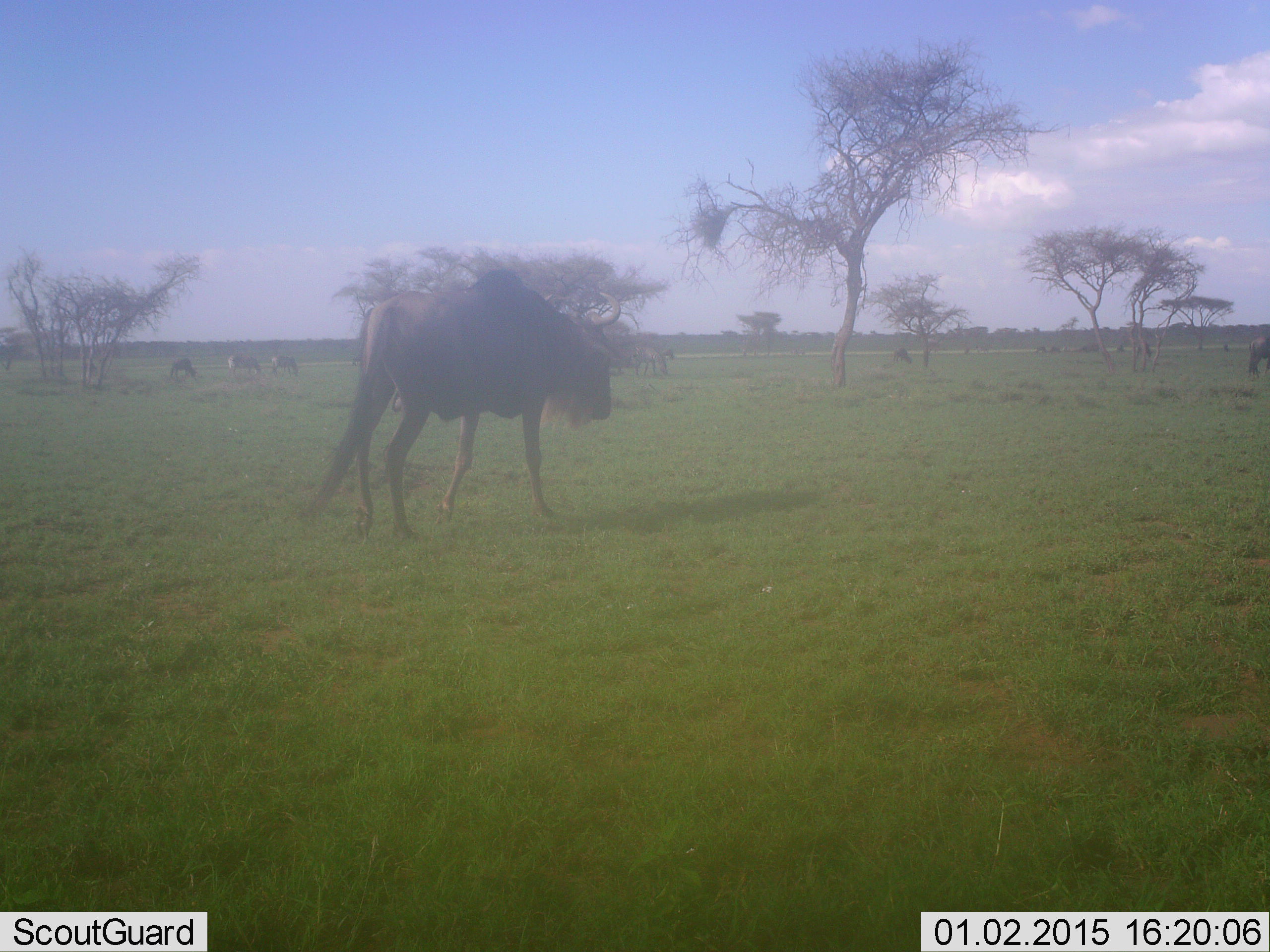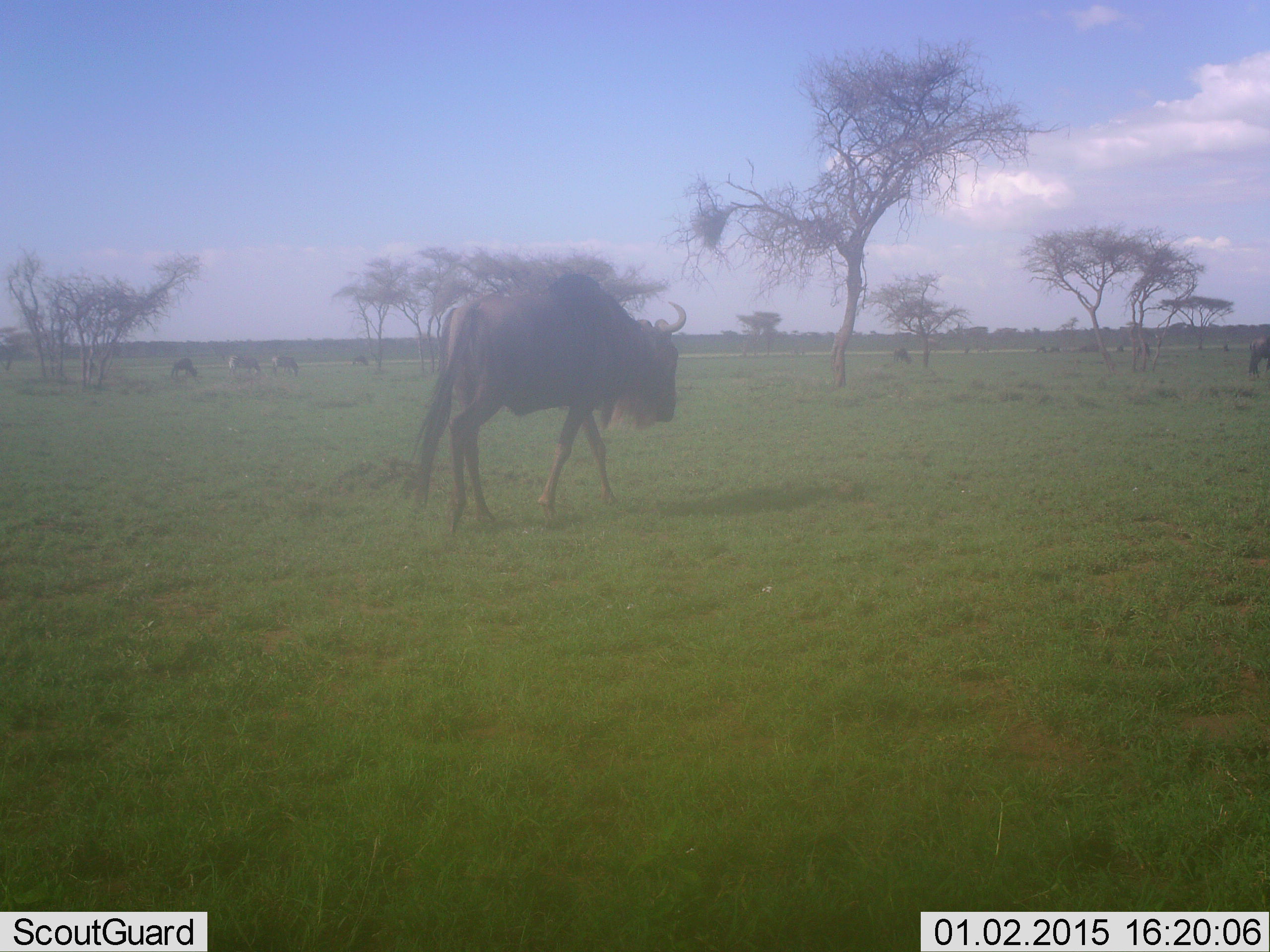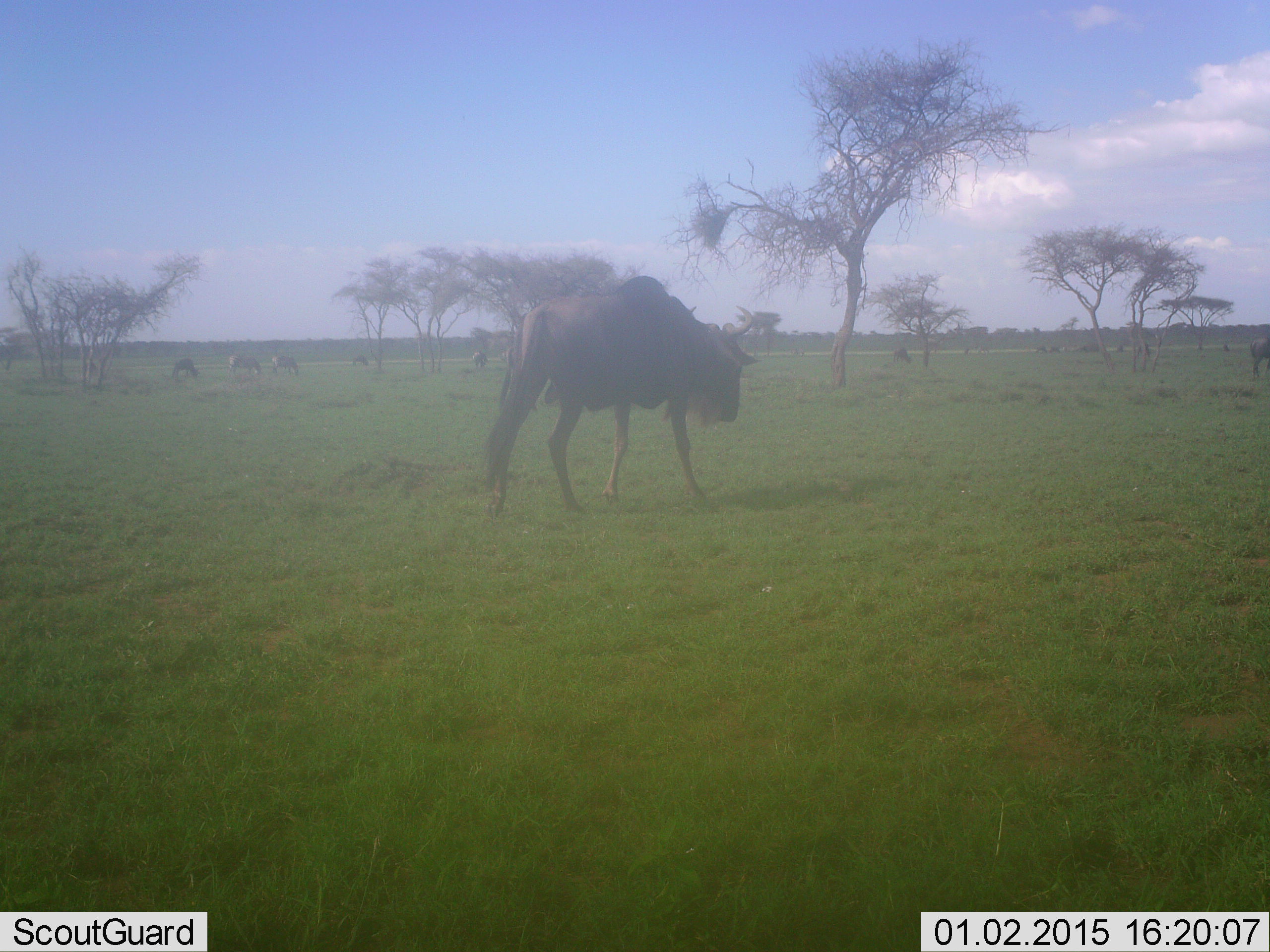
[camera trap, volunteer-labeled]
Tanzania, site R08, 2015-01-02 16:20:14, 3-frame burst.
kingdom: Animalia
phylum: Chordata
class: Mammalia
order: Artiodactyla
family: Bovidae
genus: Connochaetes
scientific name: Connochaetes taurinus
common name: blue wildebeest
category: wildebeest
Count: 4.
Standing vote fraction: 38%.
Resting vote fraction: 0%.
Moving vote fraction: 100%.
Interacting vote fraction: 0%.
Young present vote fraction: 0%.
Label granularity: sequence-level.